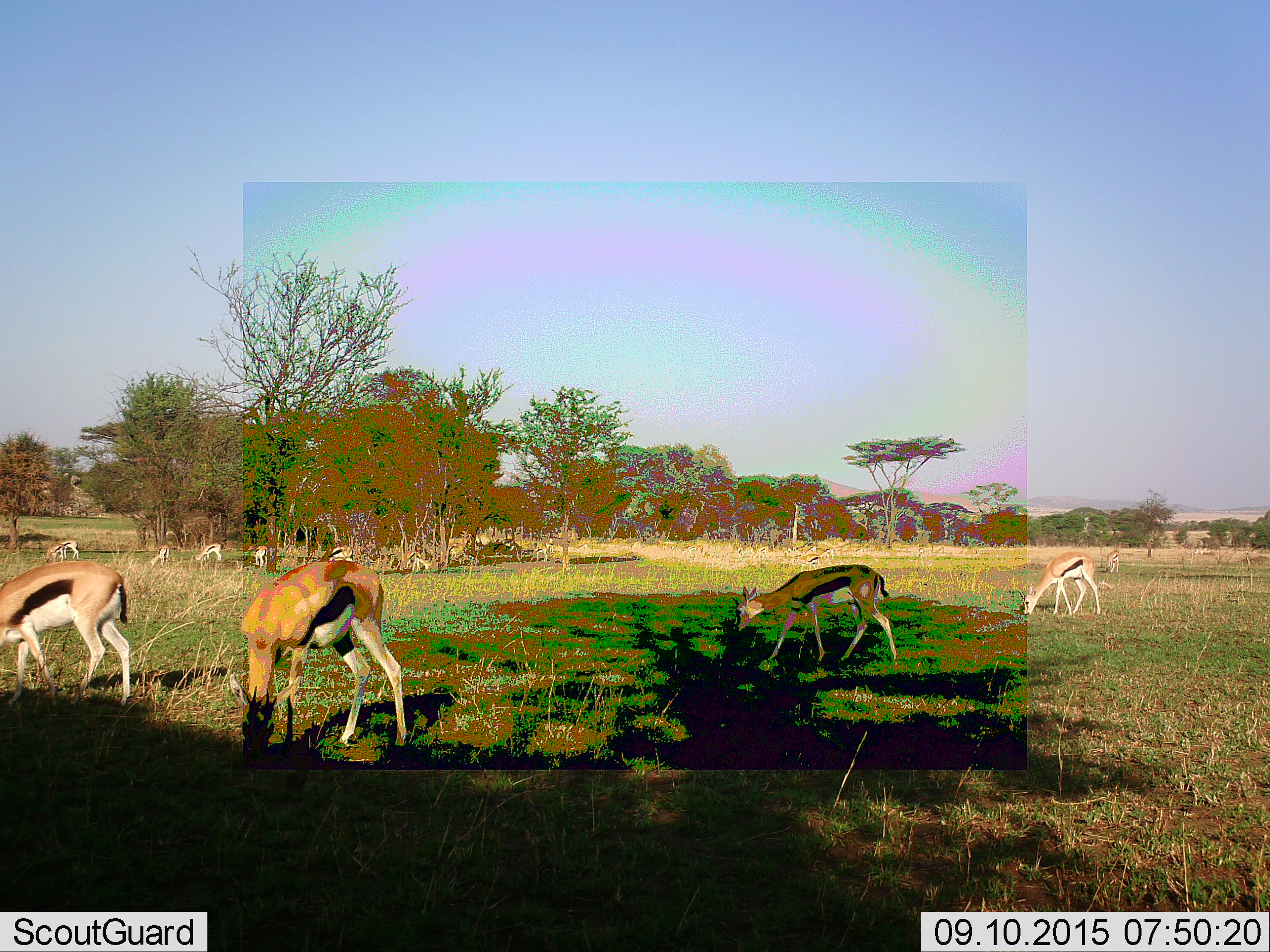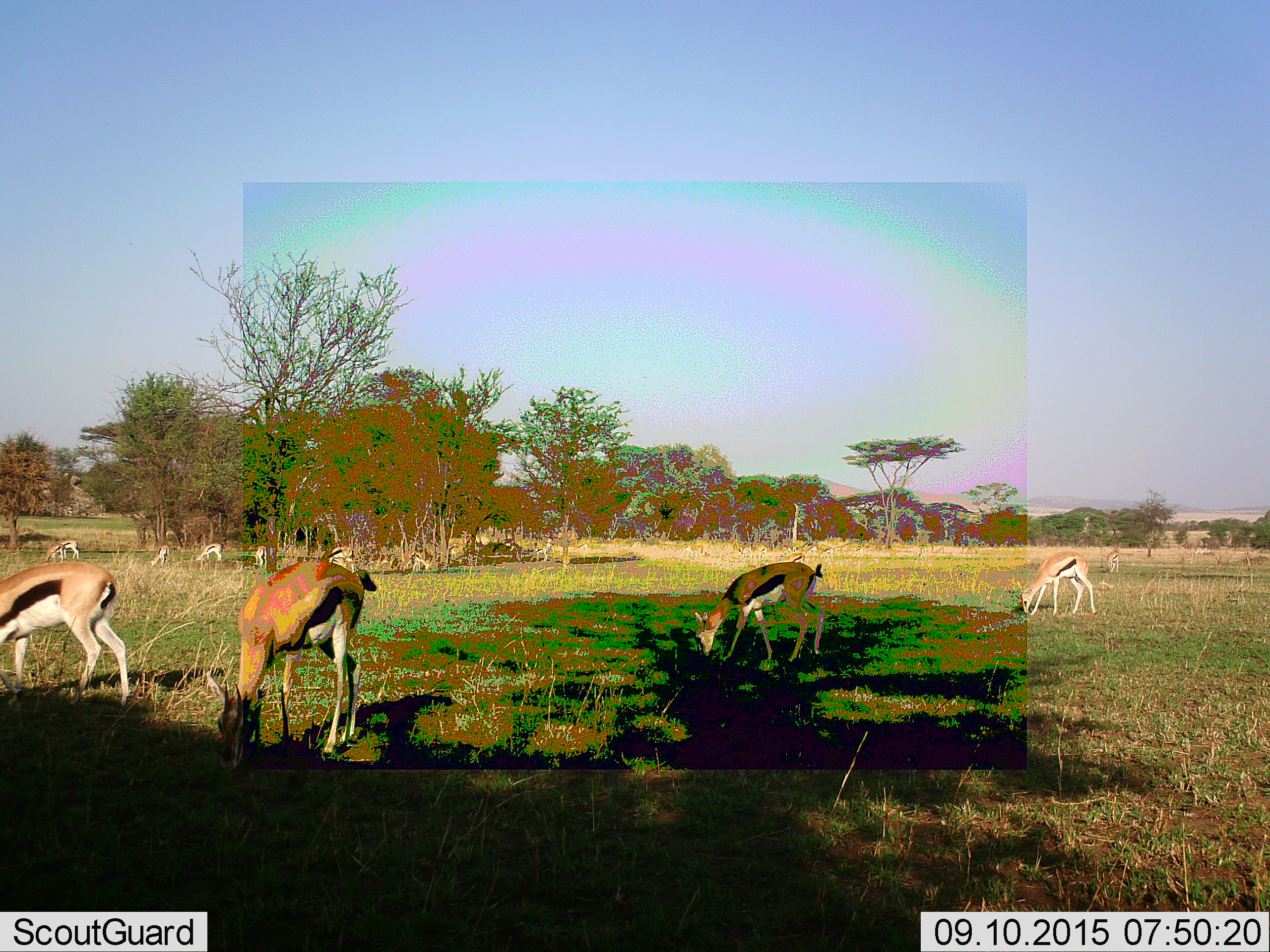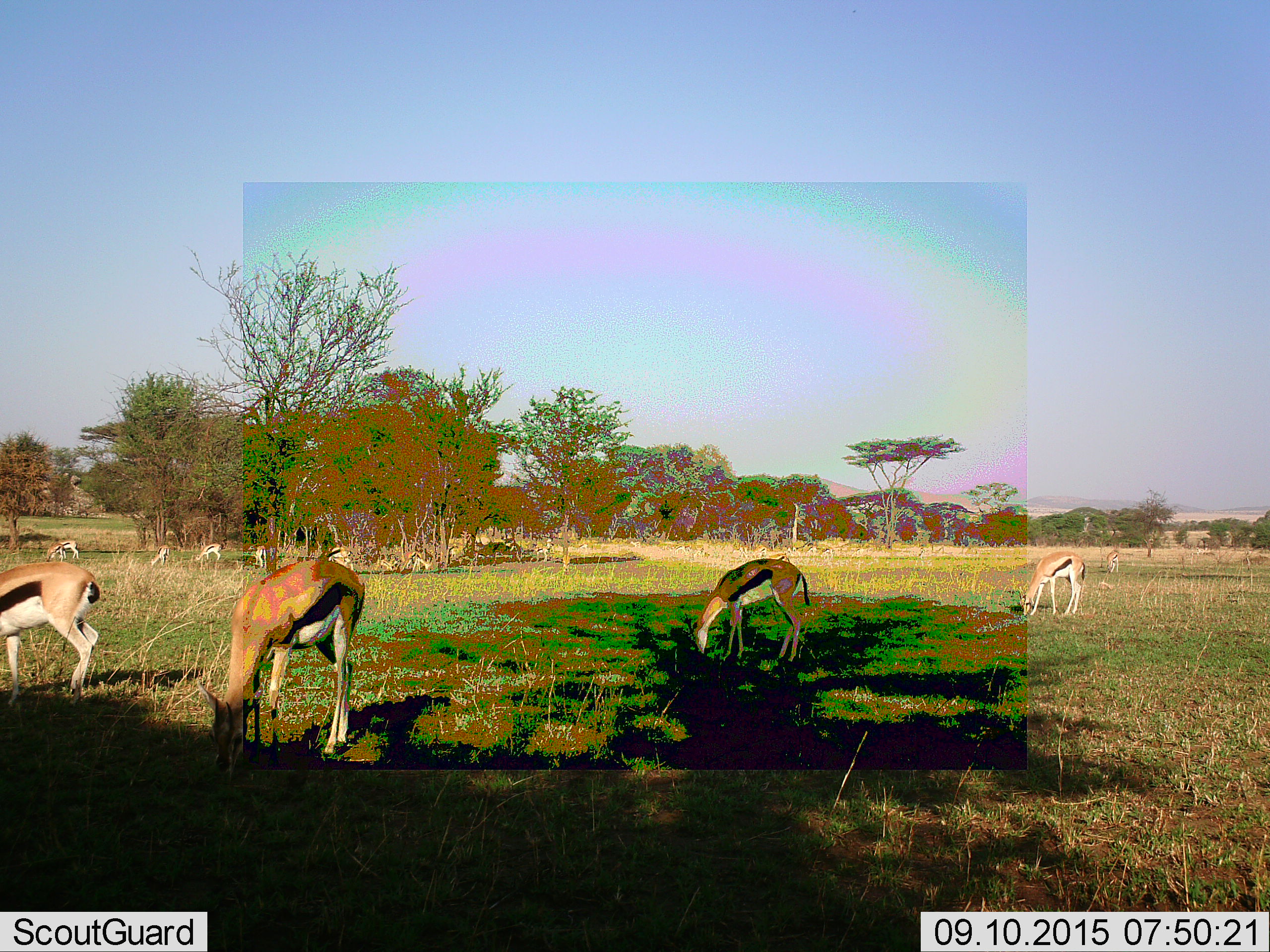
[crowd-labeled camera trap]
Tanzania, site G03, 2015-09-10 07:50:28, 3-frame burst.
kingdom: Animalia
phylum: Chordata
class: Mammalia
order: Artiodactyla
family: Bovidae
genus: Eudorcas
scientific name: Eudorcas thomsonii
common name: thomson's gazelle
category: gazellethomsons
Gazellethomsons (thomson's gazelle) (Eudorcas thomsonii), count 11-50. Behavior (volunteer vote fractions): standing 47%, resting 12%, moving 59%, interacting 6%. Young present (vote fraction): 0%. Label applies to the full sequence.